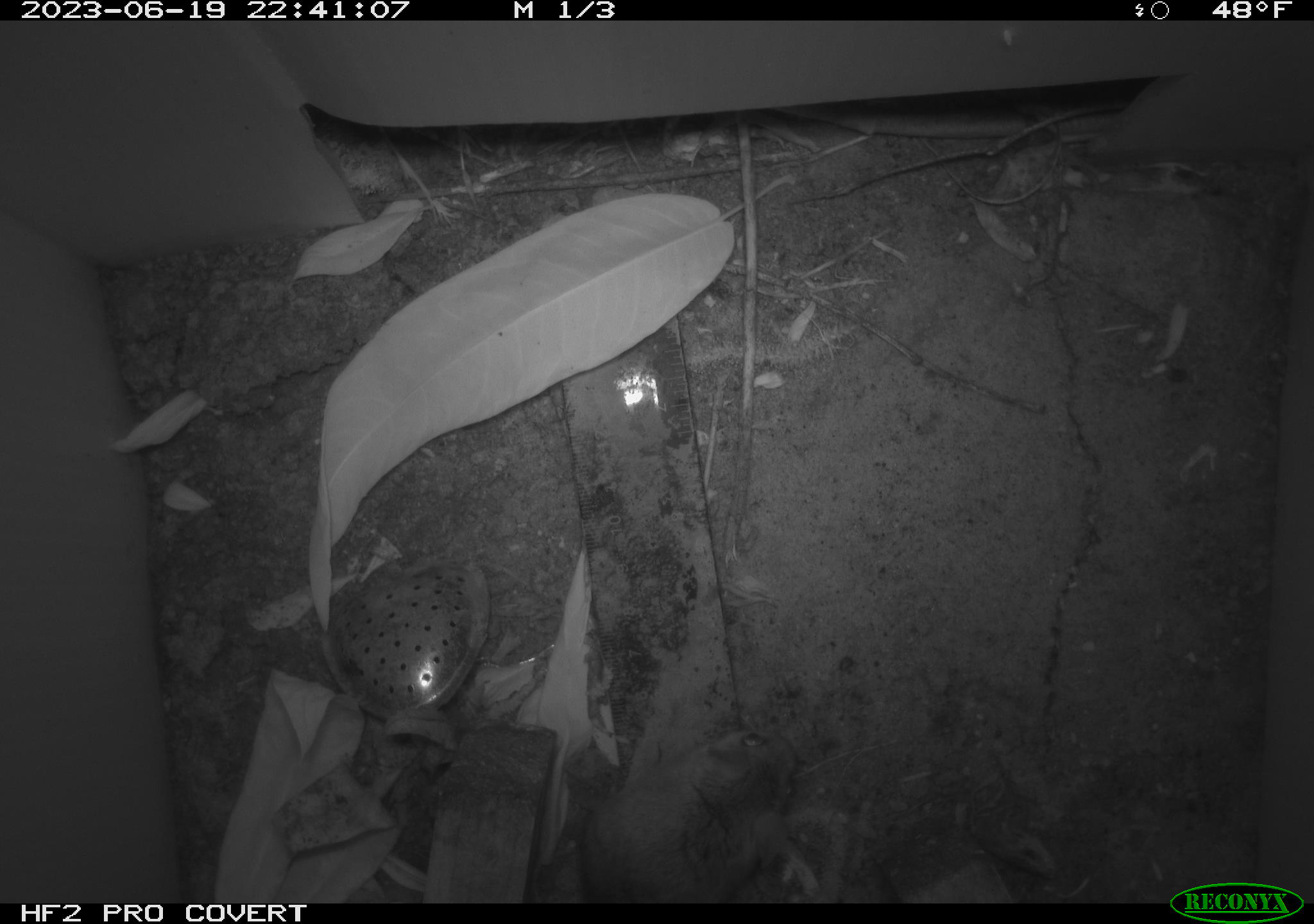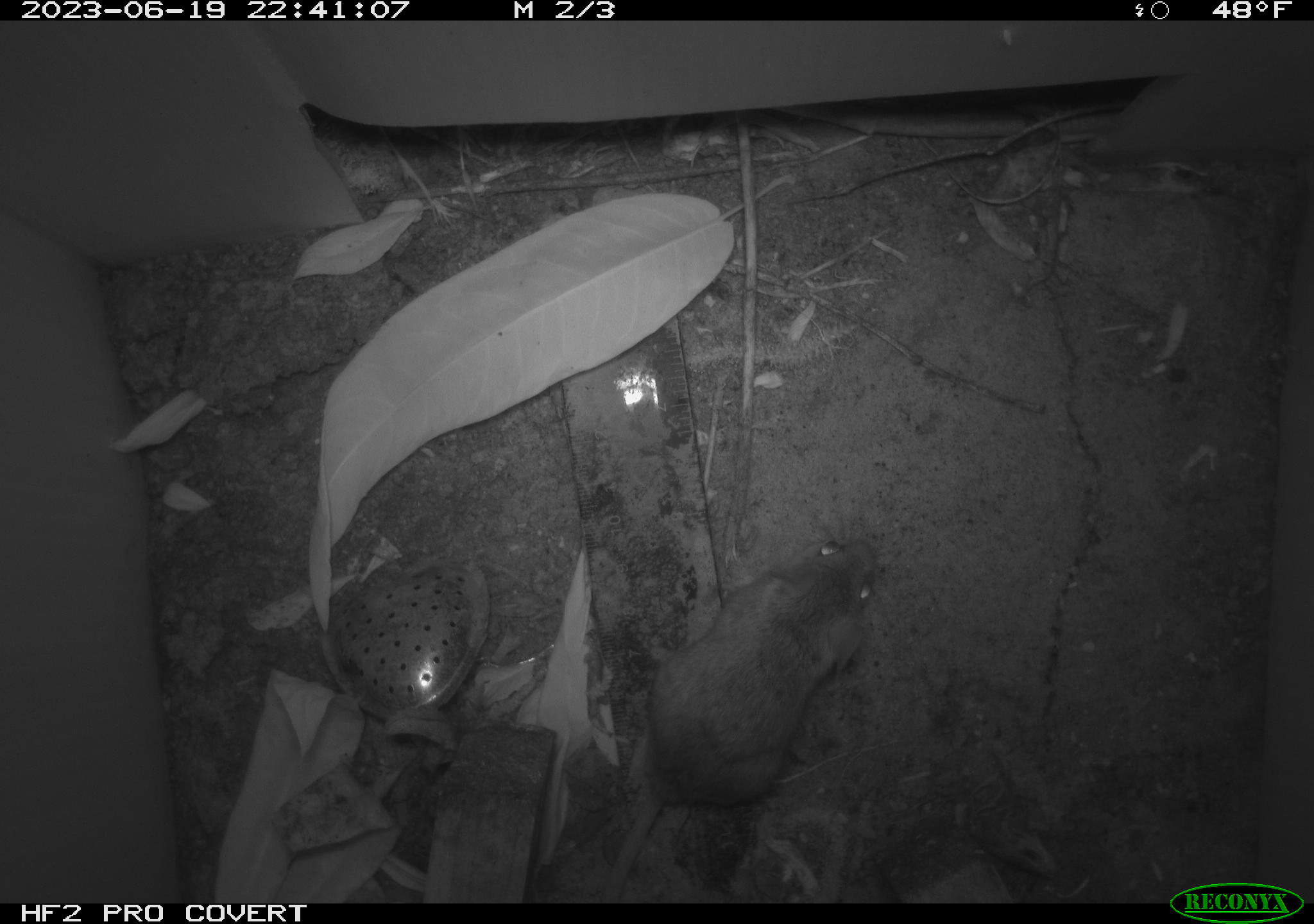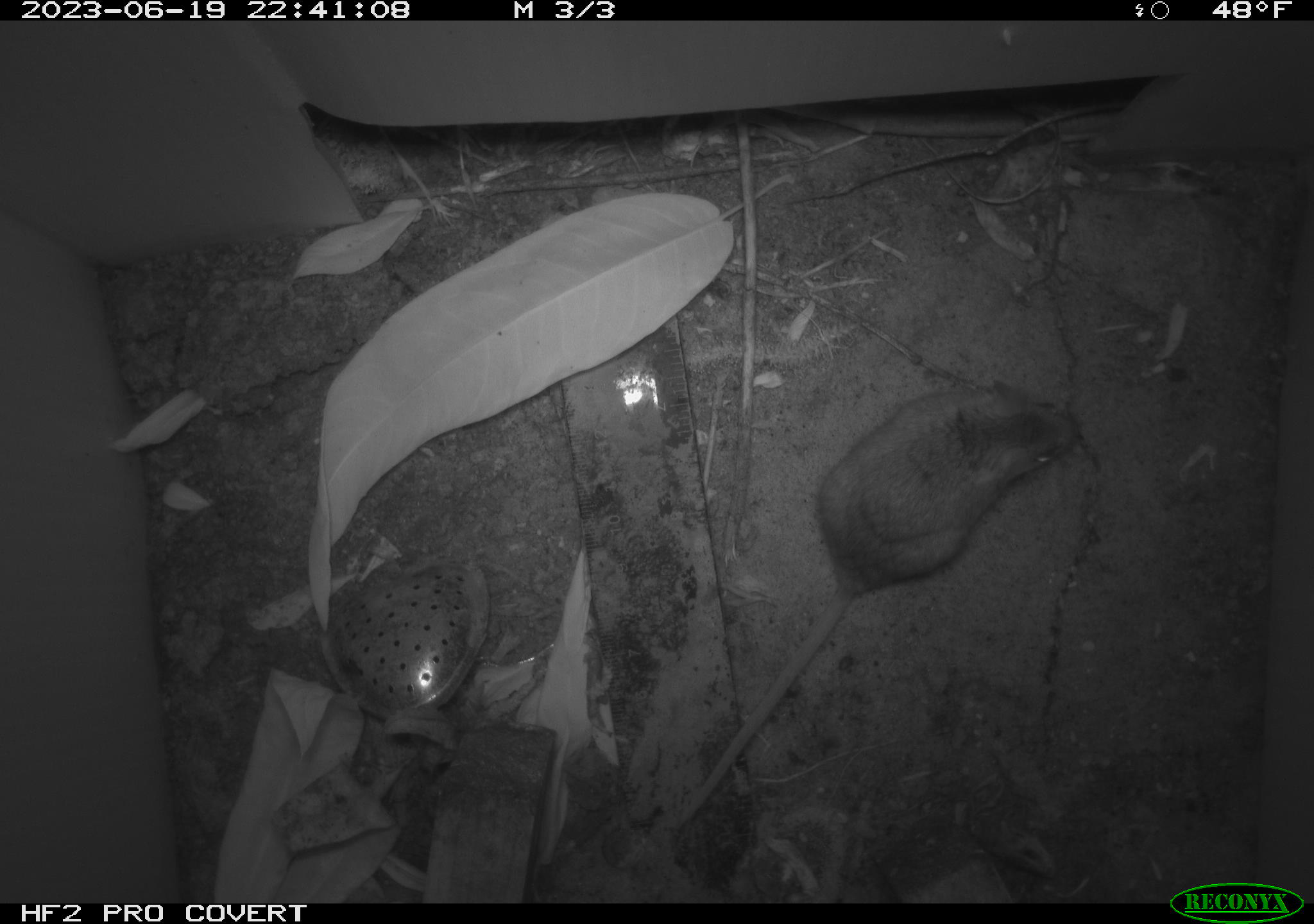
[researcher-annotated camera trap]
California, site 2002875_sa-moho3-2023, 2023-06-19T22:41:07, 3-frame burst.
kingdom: Animalia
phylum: Chordata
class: Mammalia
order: Rodentia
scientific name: Rodentia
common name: mouse species